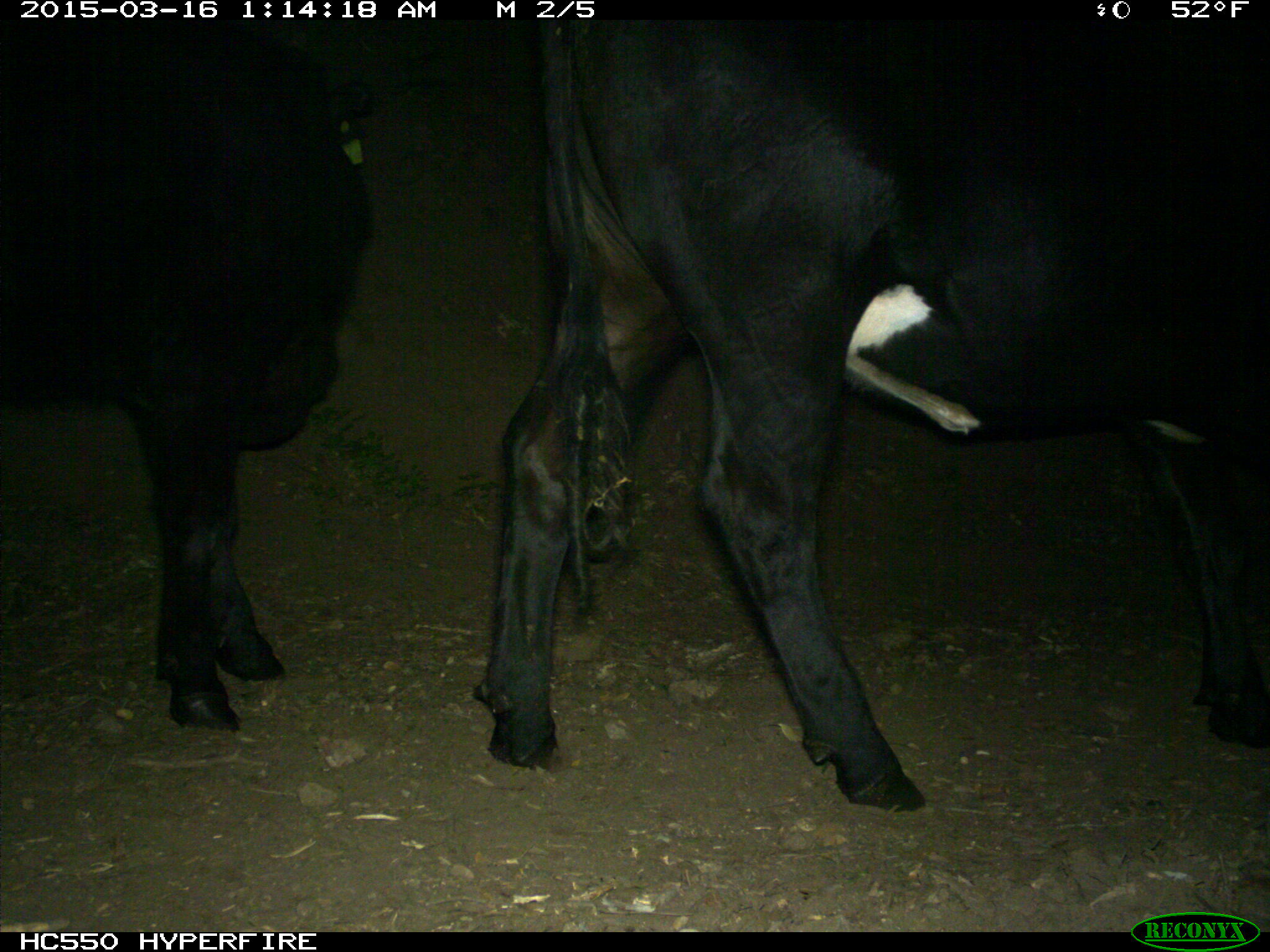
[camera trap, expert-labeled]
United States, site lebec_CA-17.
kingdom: Animalia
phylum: Chordata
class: Mammalia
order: Artiodactyla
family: Bovidae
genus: Bos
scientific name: Bos taurus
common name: domestic cow